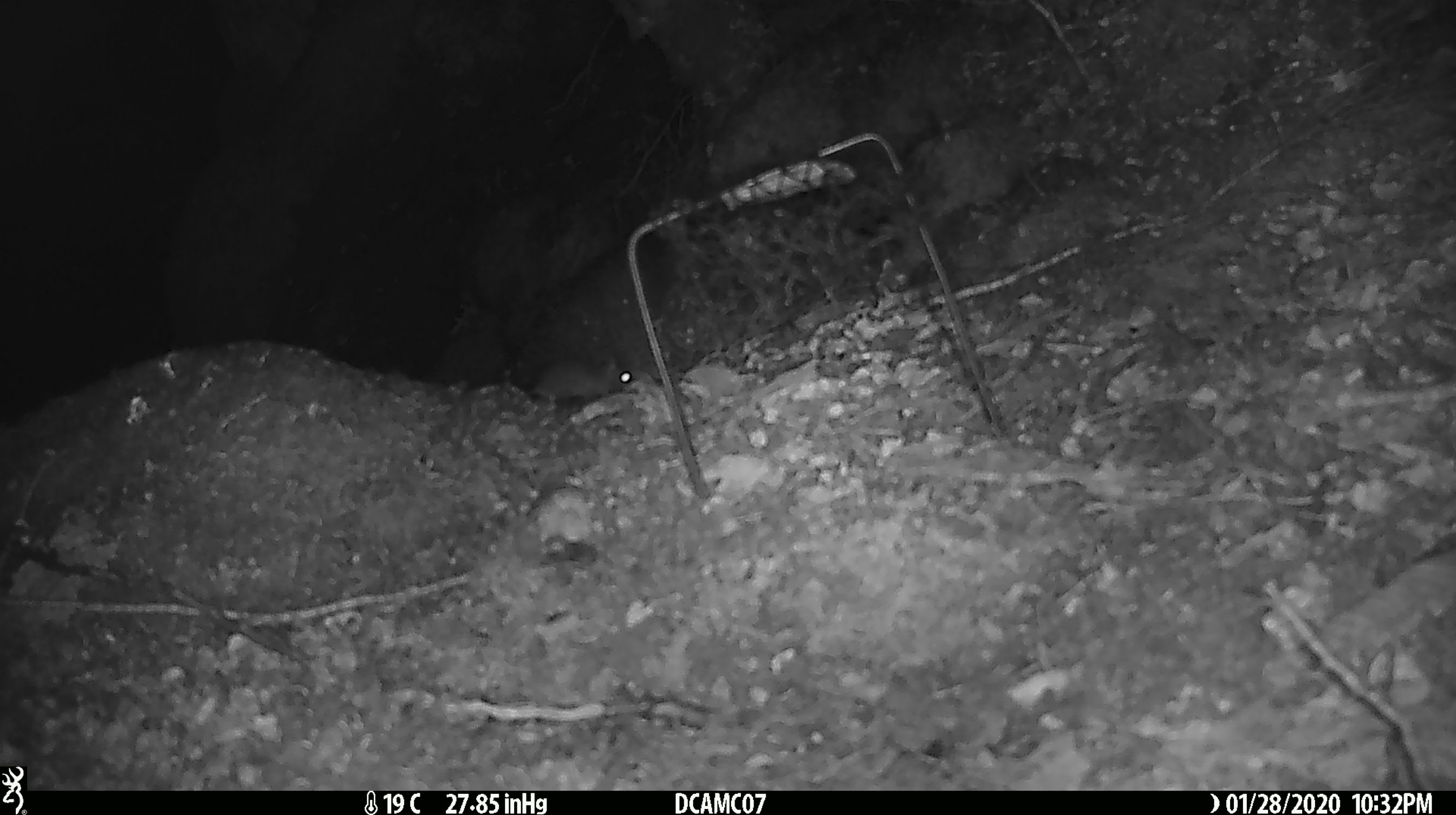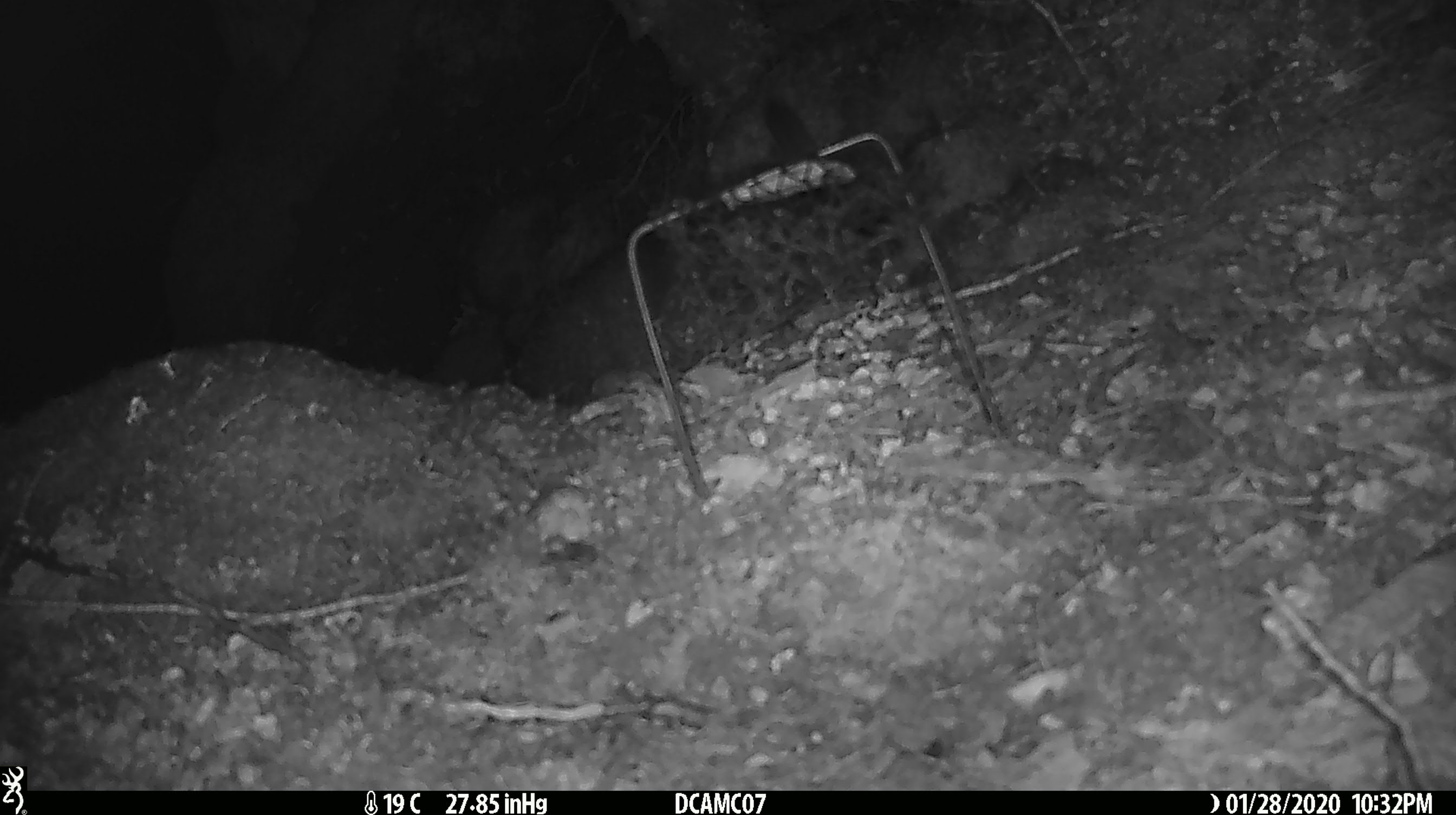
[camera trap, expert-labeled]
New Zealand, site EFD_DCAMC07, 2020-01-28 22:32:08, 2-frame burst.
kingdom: Animalia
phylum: Chordata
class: Mammalia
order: Rodentia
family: Muridae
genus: Mus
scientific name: Mus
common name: mouse